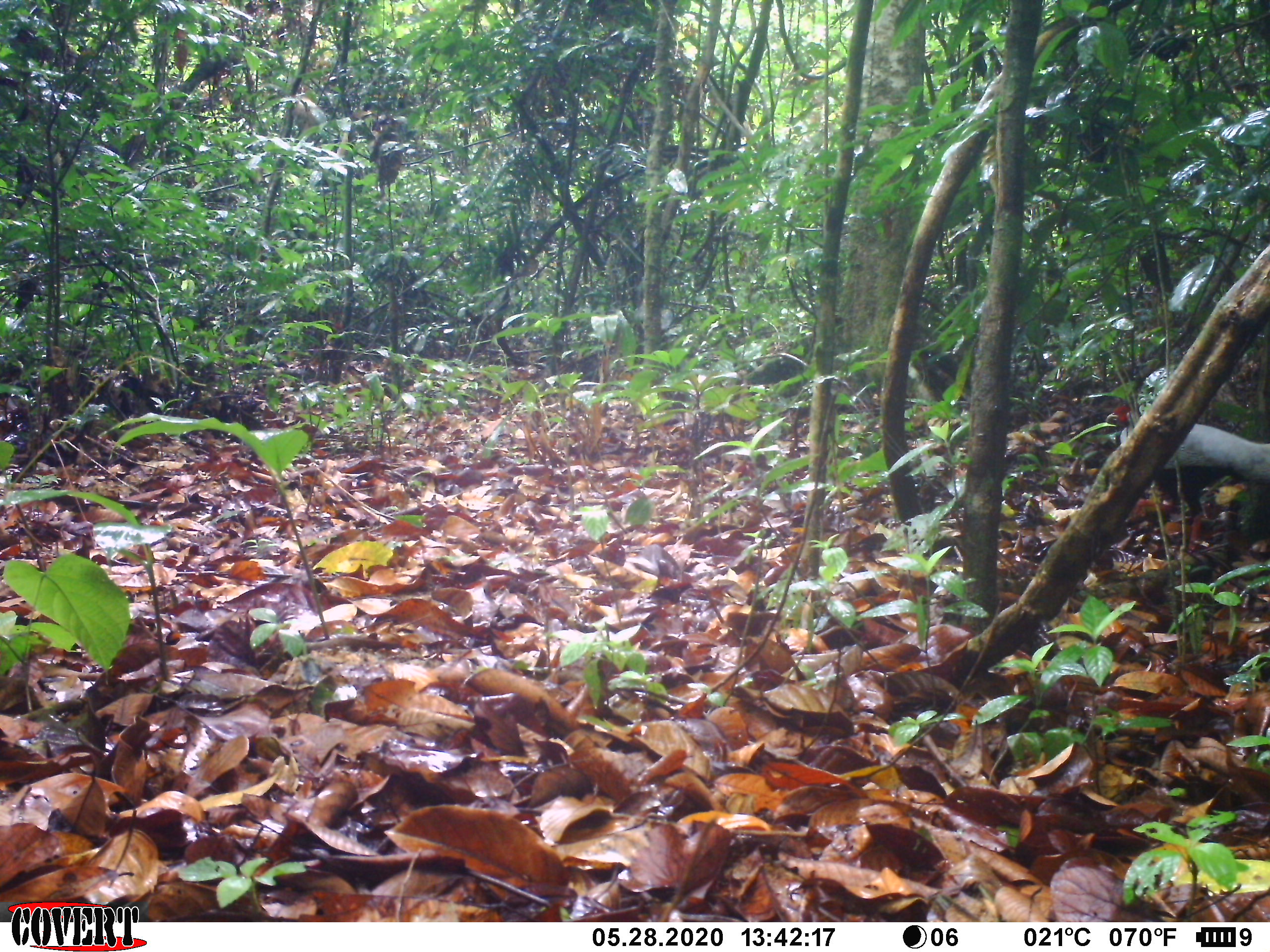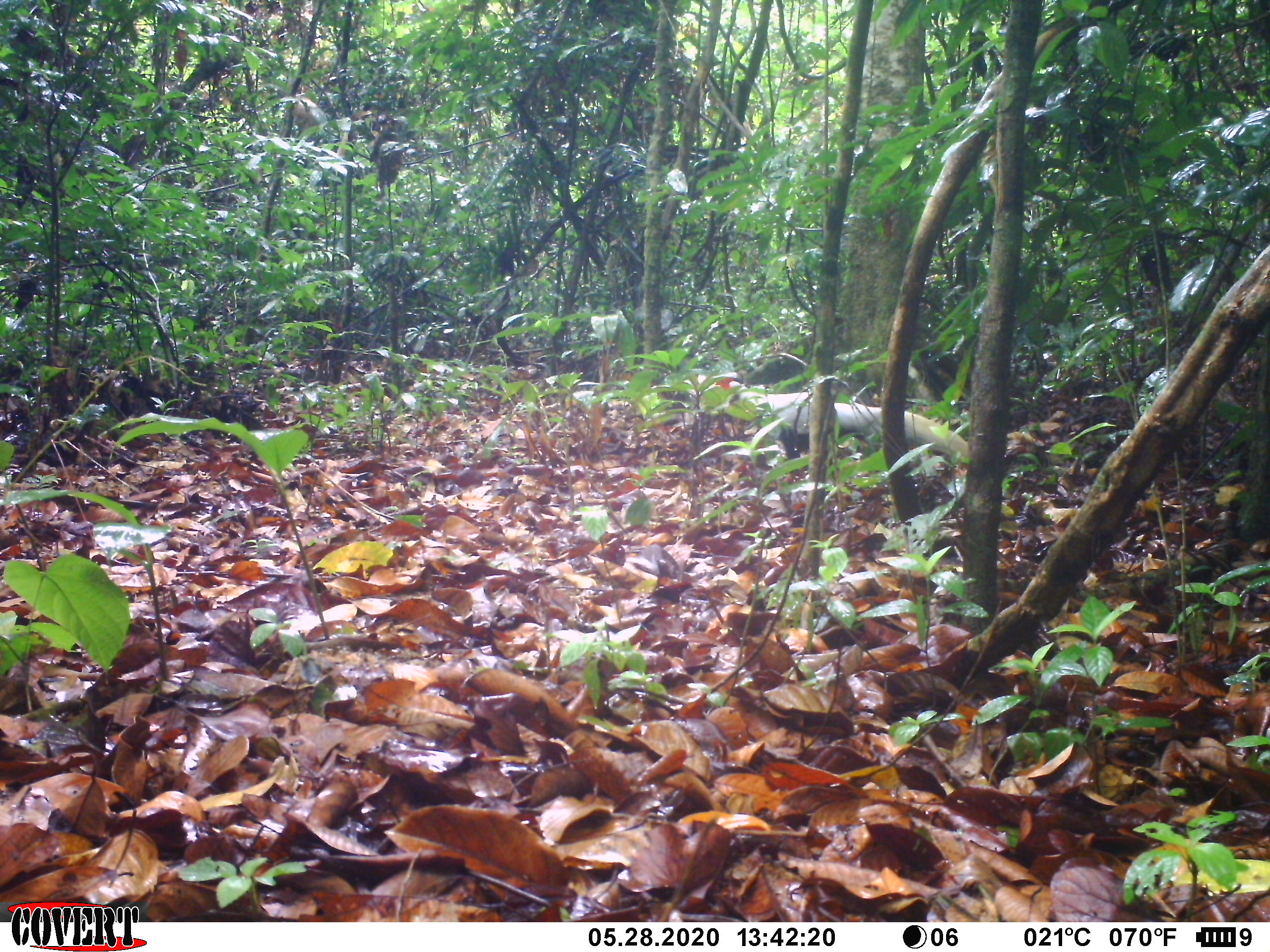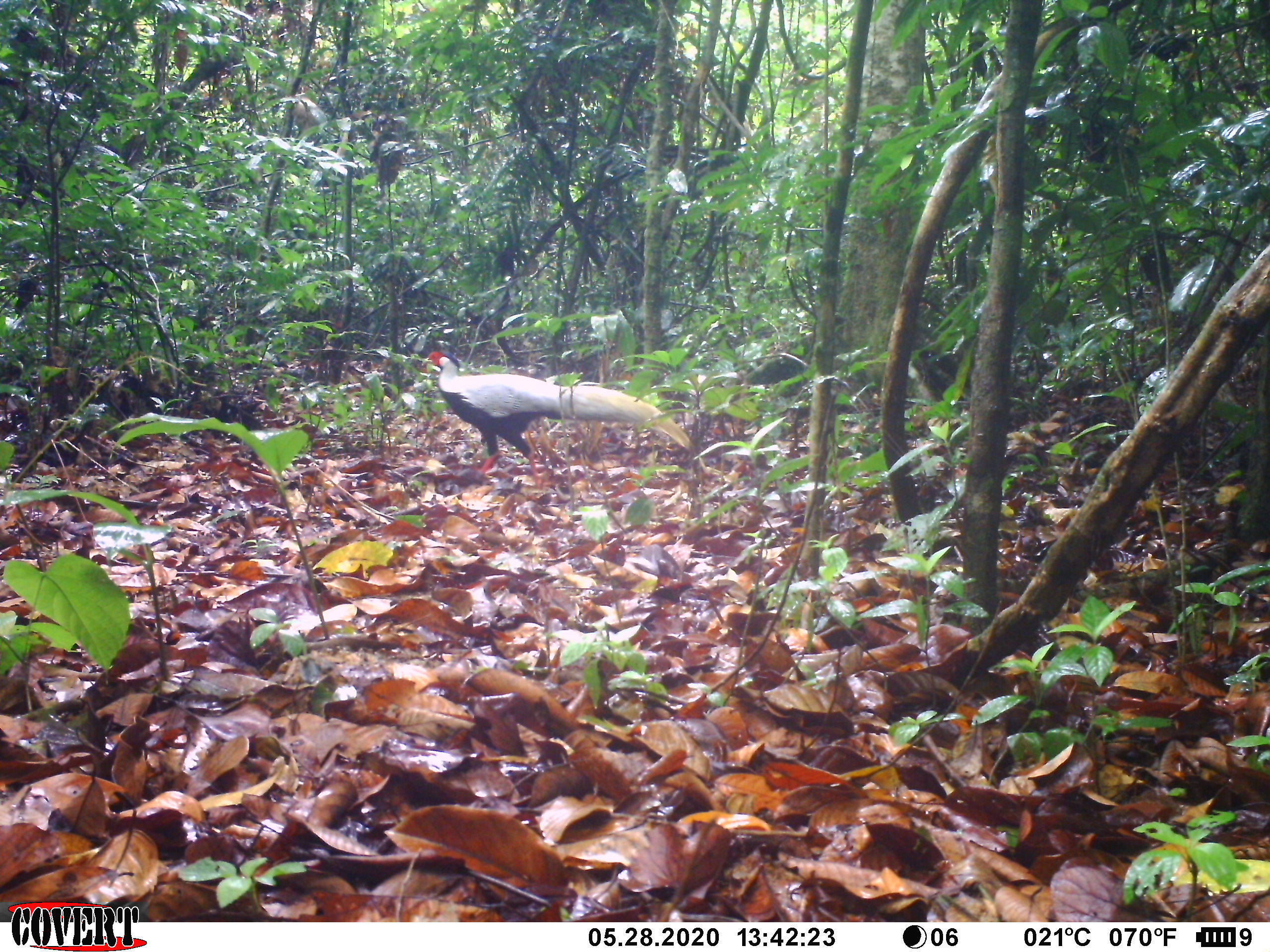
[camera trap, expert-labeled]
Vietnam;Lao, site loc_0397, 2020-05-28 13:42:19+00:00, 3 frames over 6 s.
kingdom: Animalia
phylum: Chordata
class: Aves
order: Galliformes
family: Phasianidae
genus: Lophura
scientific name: Lophura nycthemera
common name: silver pheasant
Silver pheasant (Lophura nycthemera). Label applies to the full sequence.